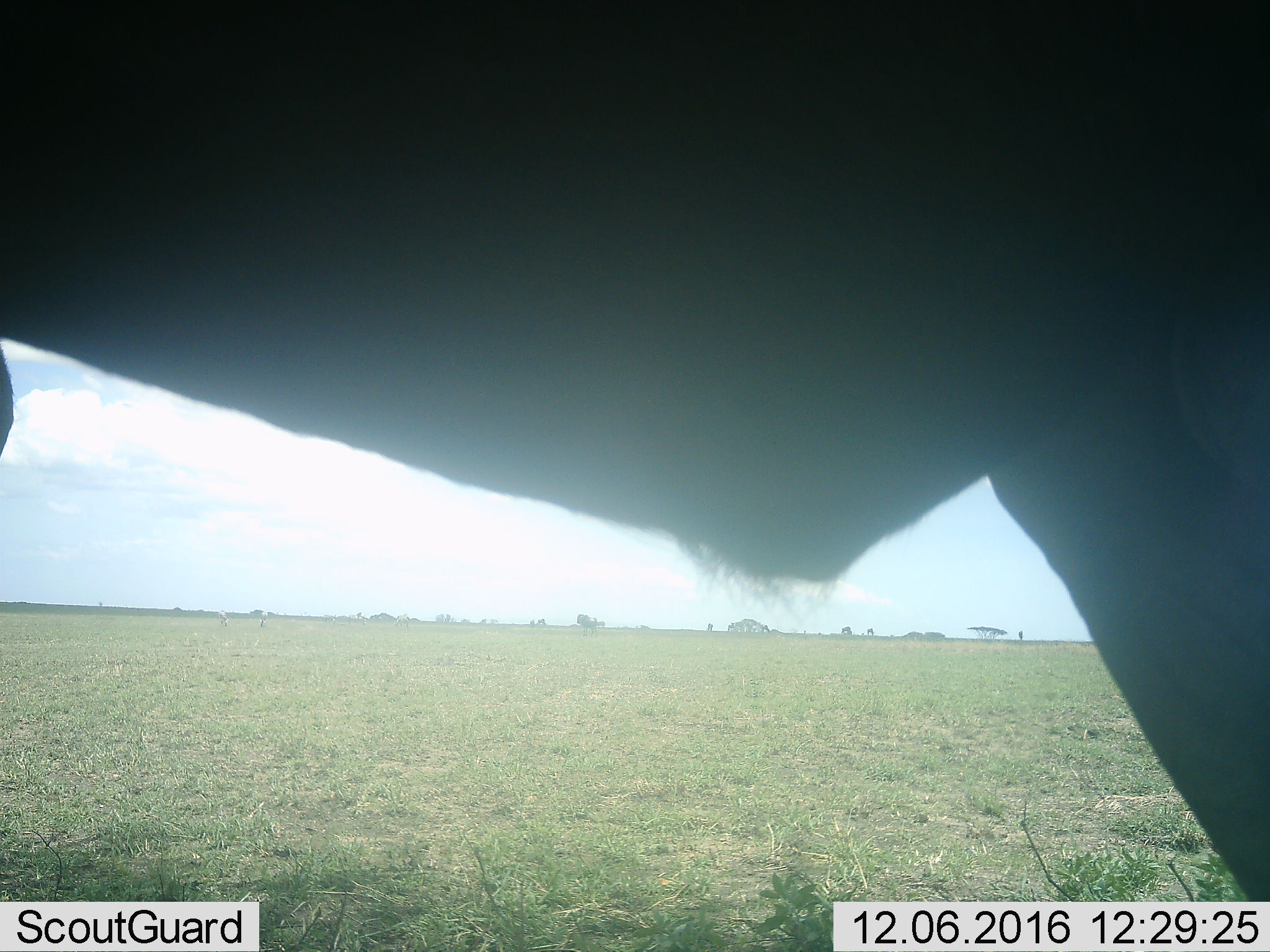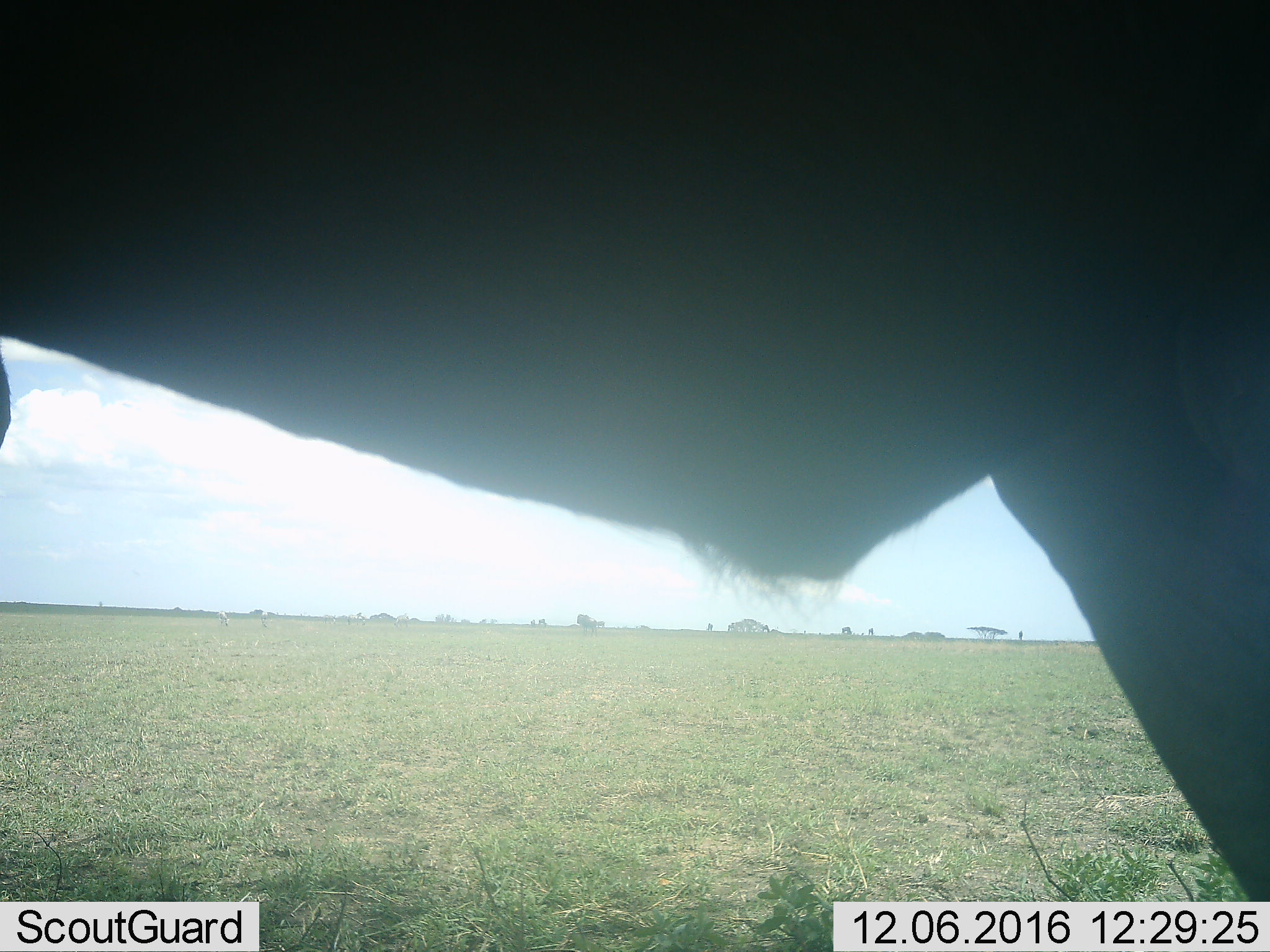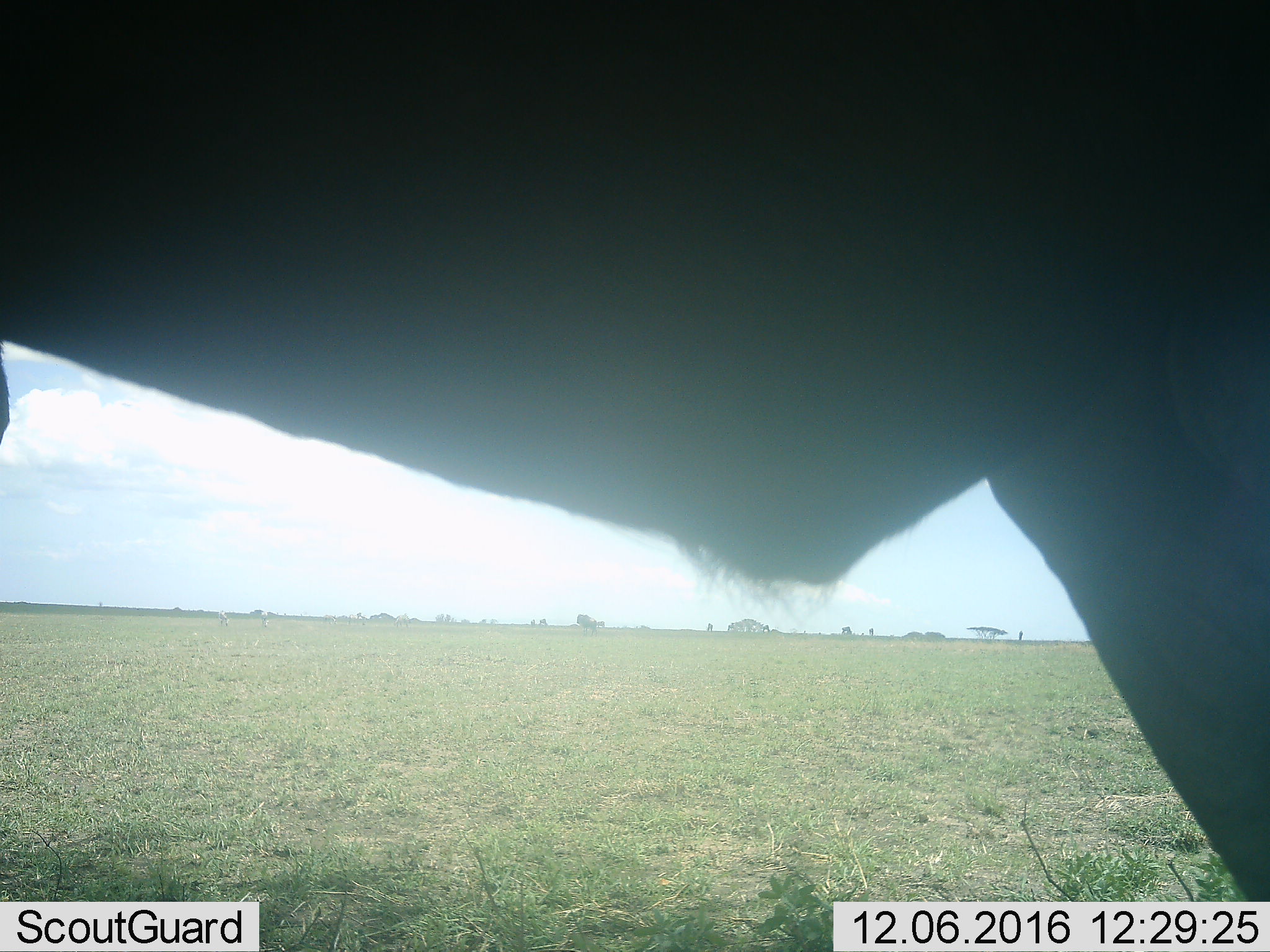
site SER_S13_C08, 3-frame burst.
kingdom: Animalia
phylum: Chordata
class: Mammalia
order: Artiodactyla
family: Bovidae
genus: Connochaetes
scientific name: Connochaetes taurinus taurinus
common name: blue wildebeest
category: wildebeestblue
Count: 1.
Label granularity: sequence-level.